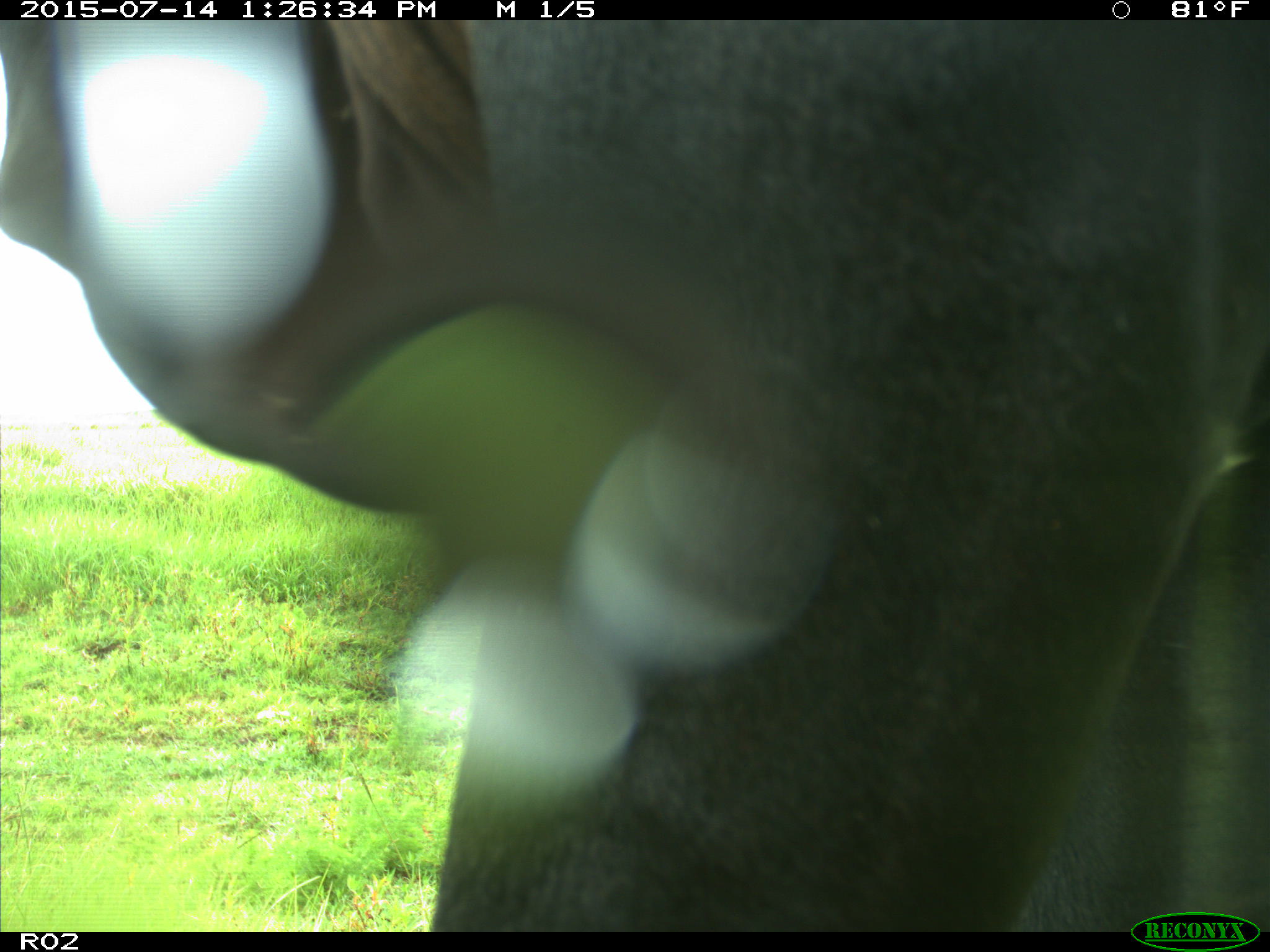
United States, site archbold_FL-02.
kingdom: Animalia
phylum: Chordata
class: Mammalia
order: Artiodactyla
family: Bovidae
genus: Bos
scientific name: Bos taurus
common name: domestic cow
Bos taurus (domestic cow).